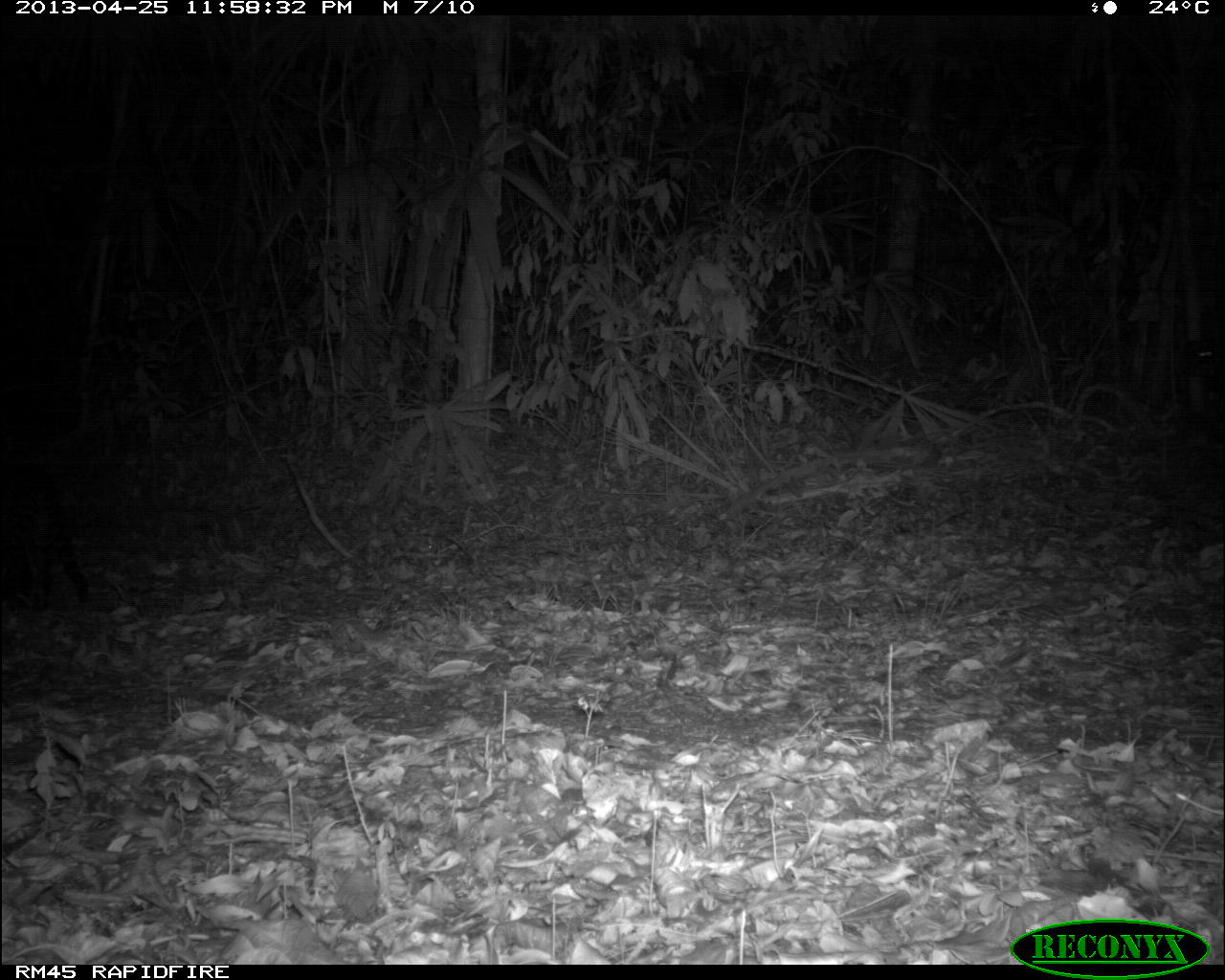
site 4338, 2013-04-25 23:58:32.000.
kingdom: Animalia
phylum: Chordata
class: Mammalia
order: Carnivora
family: Felidae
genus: Leopardus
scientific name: Leopardus pardalis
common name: ocelot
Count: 1.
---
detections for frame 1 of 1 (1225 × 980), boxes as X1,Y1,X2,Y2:
leopardus pardalis: 0,459,90,617